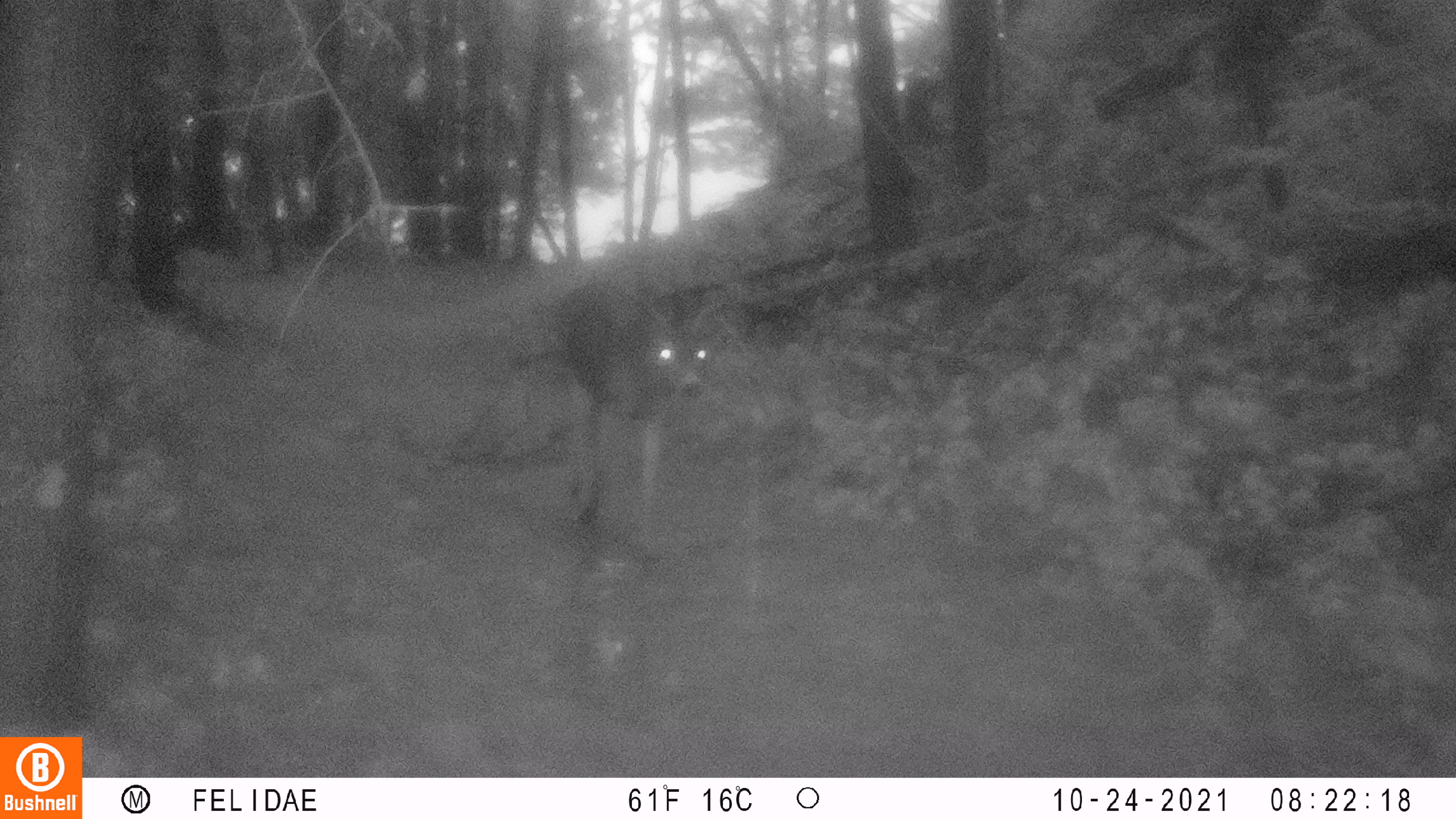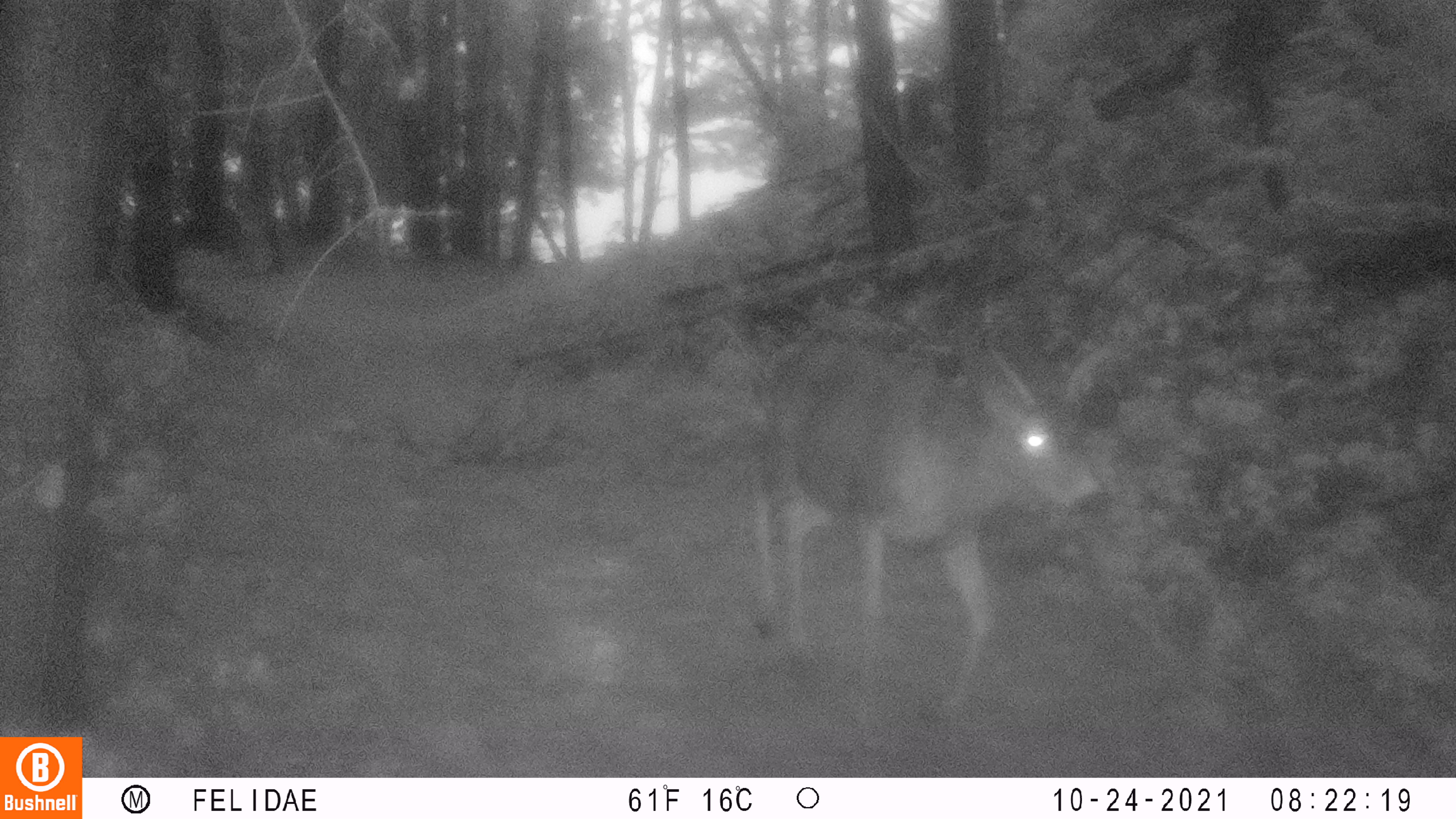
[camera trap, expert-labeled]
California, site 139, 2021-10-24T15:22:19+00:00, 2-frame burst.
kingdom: Animalia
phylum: Chordata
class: Mammalia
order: Artiodactyla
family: Cervidae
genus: Odocoileus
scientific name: Odocoileus hemionus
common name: mule deer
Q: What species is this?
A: Mule deer (Odocoileus hemionus).